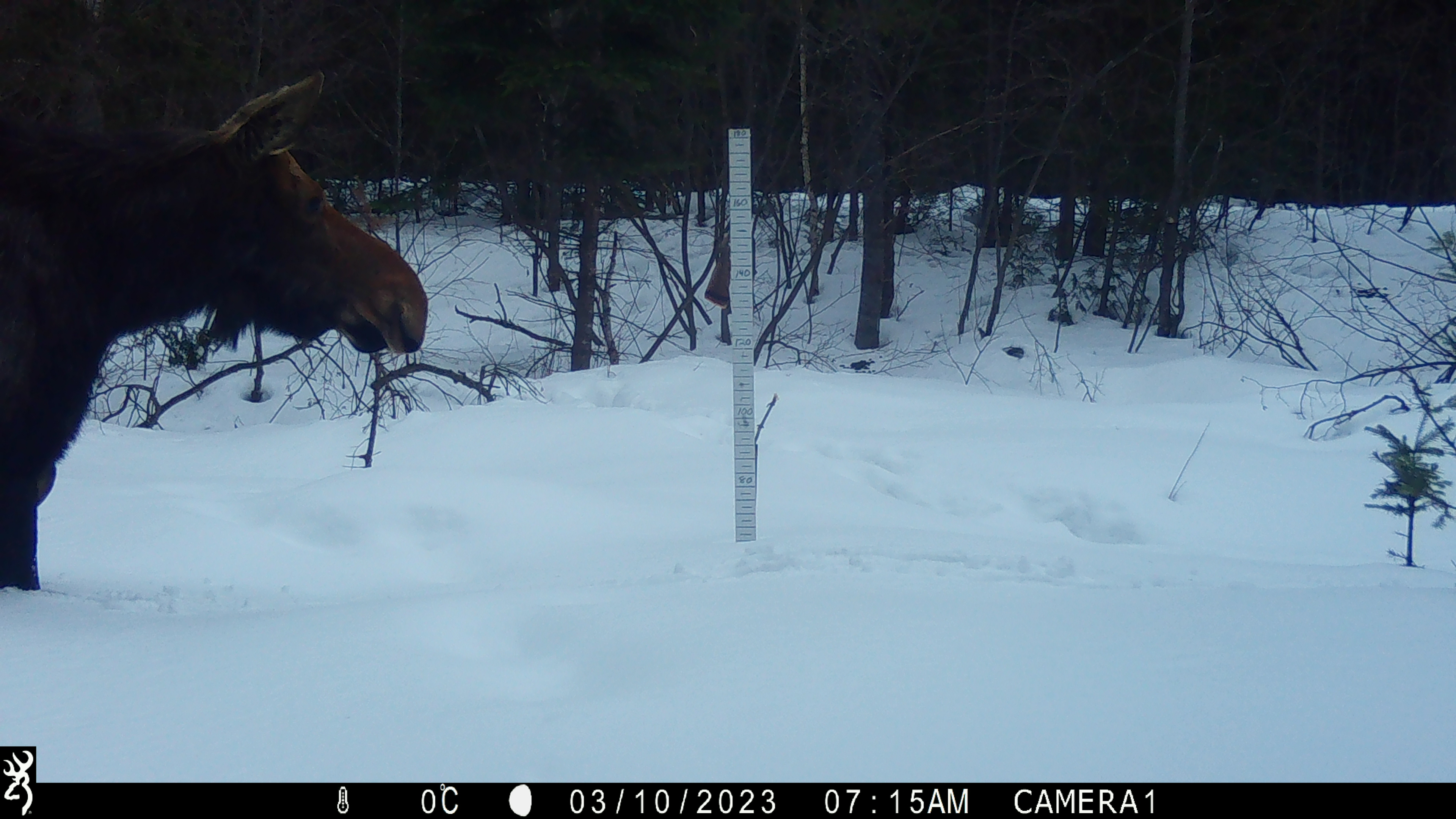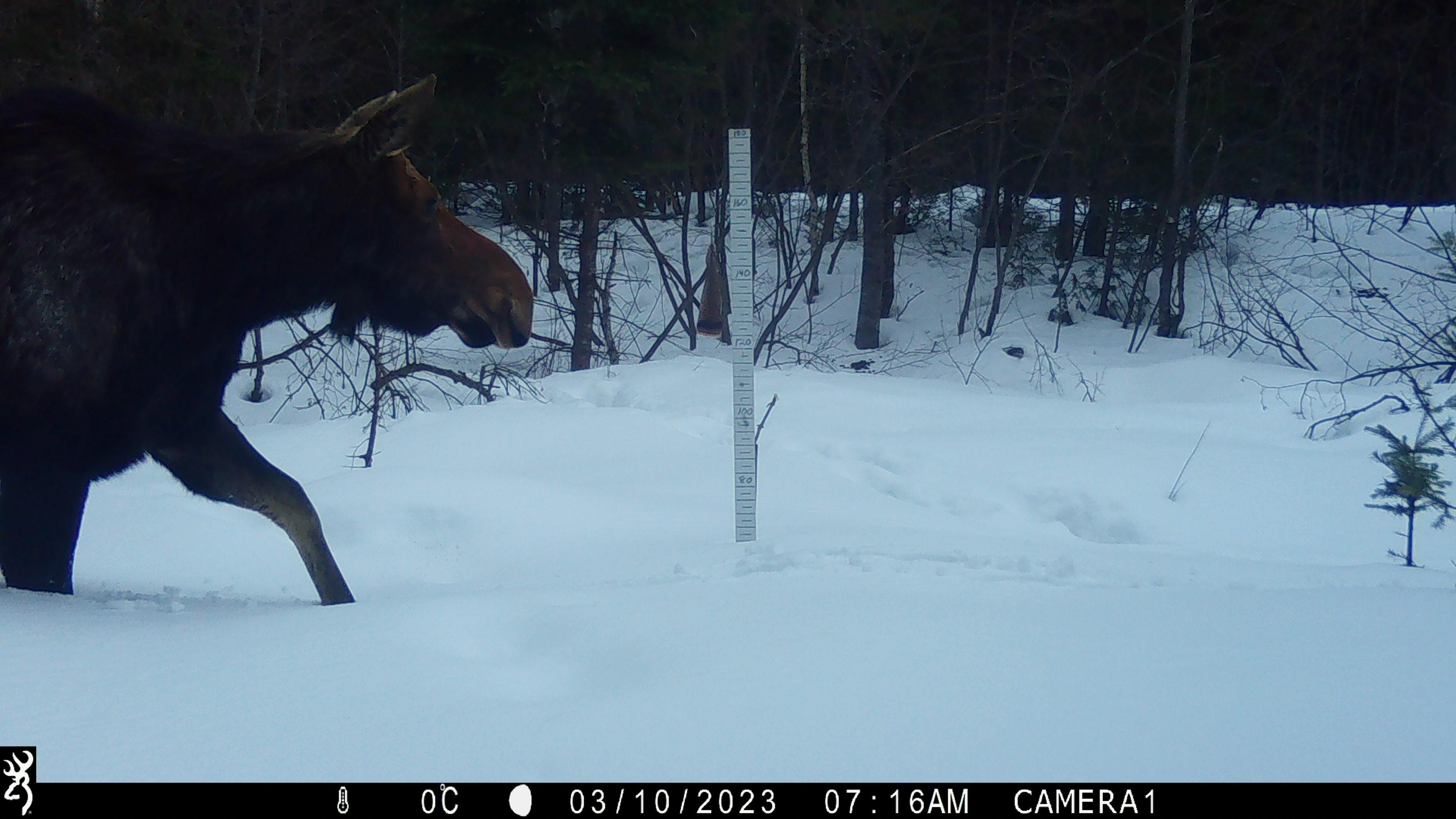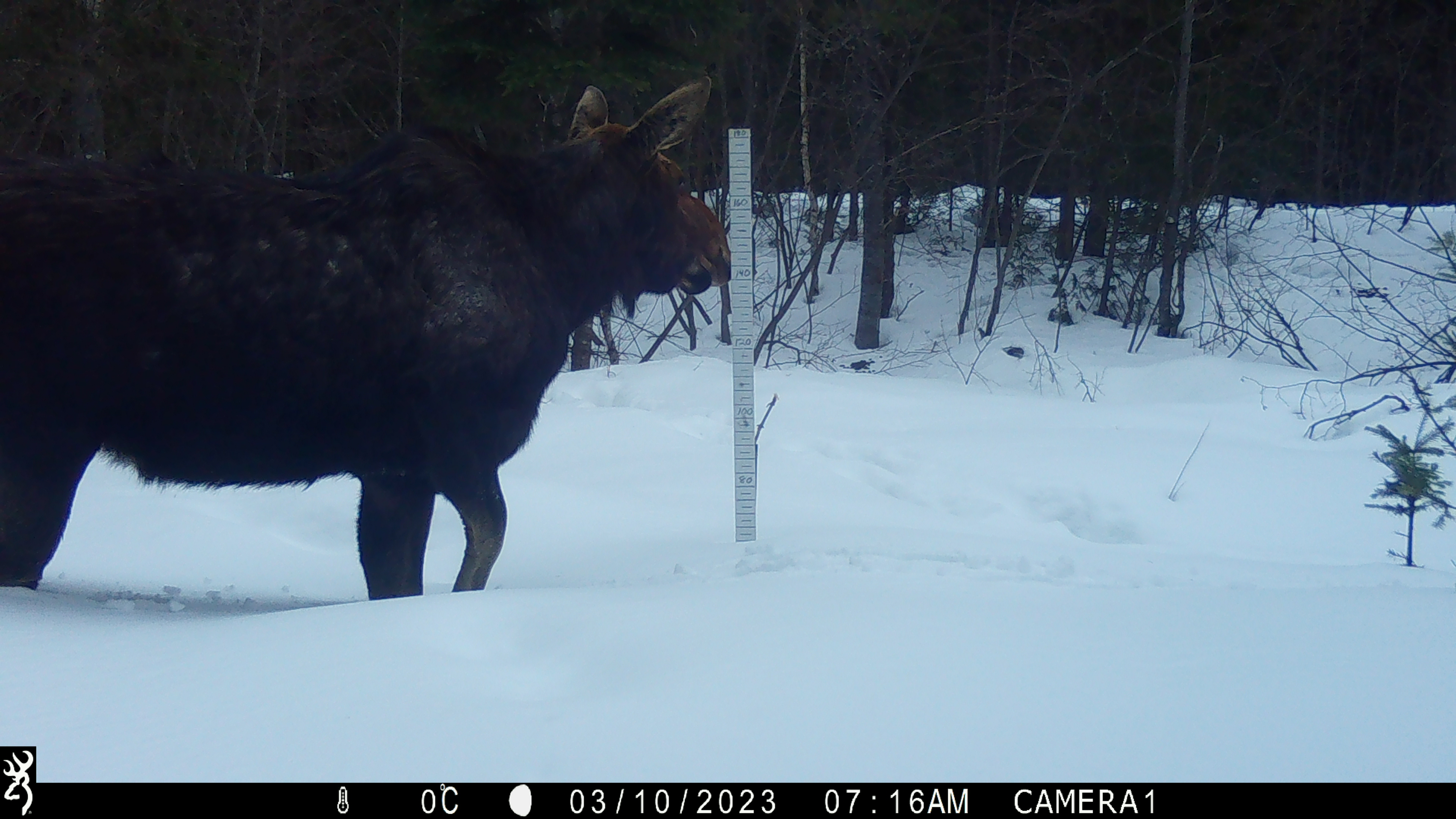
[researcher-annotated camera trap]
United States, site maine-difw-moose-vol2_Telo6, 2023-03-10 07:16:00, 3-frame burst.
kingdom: Animalia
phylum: Chordata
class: Mammalia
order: Artiodactyla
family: Cervidae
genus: Alces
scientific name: Alces alces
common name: moose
Moose (Alces alces).